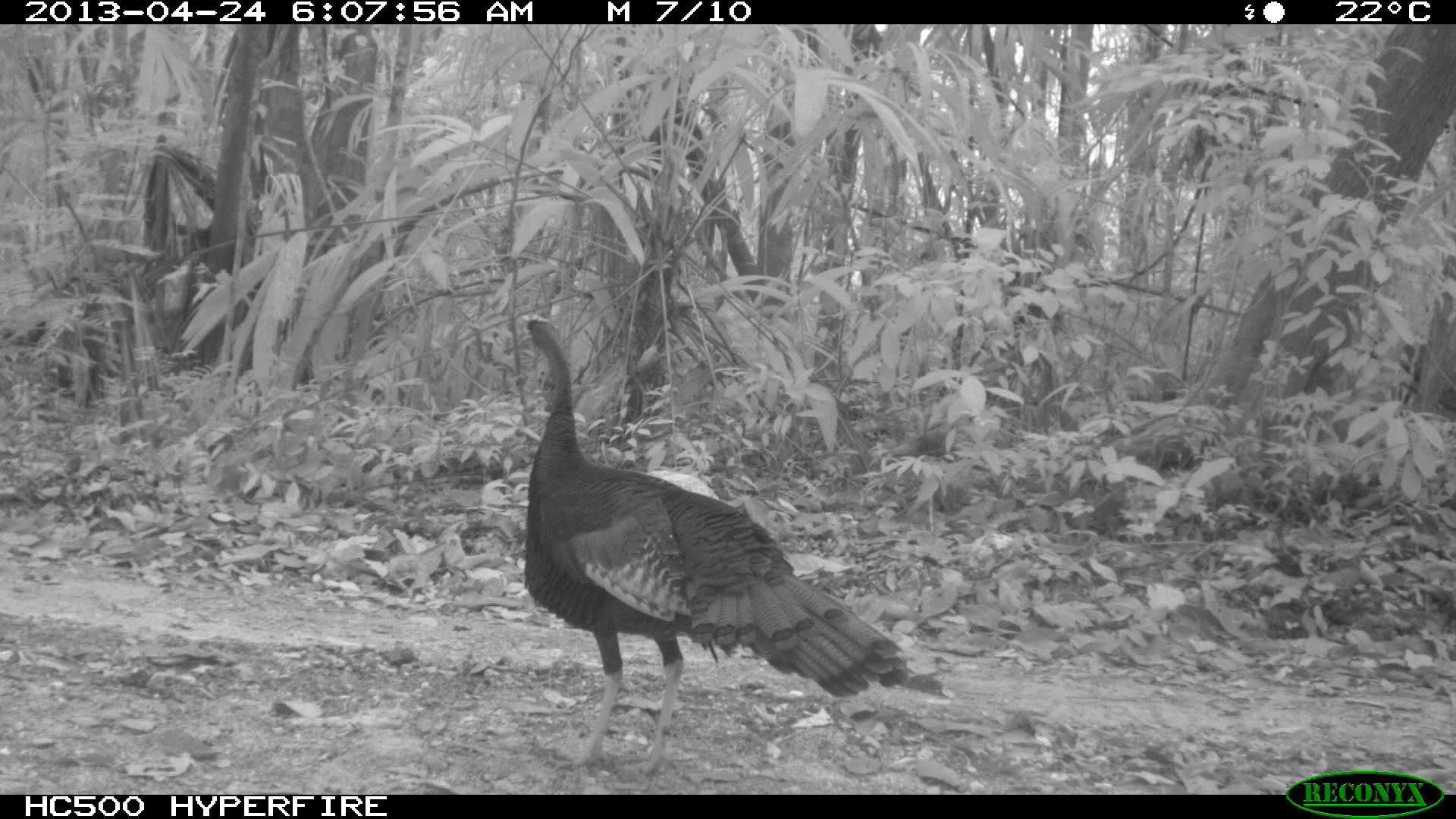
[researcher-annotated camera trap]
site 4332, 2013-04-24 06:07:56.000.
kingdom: Animalia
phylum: Chordata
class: Aves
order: Galliformes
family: Phasianidae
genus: Meleagris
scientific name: Meleagris ocellata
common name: ocellated turkey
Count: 1.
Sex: male.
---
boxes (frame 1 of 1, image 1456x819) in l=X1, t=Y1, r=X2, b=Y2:
meleagris ocellata: l=519, t=311, r=952, b=774